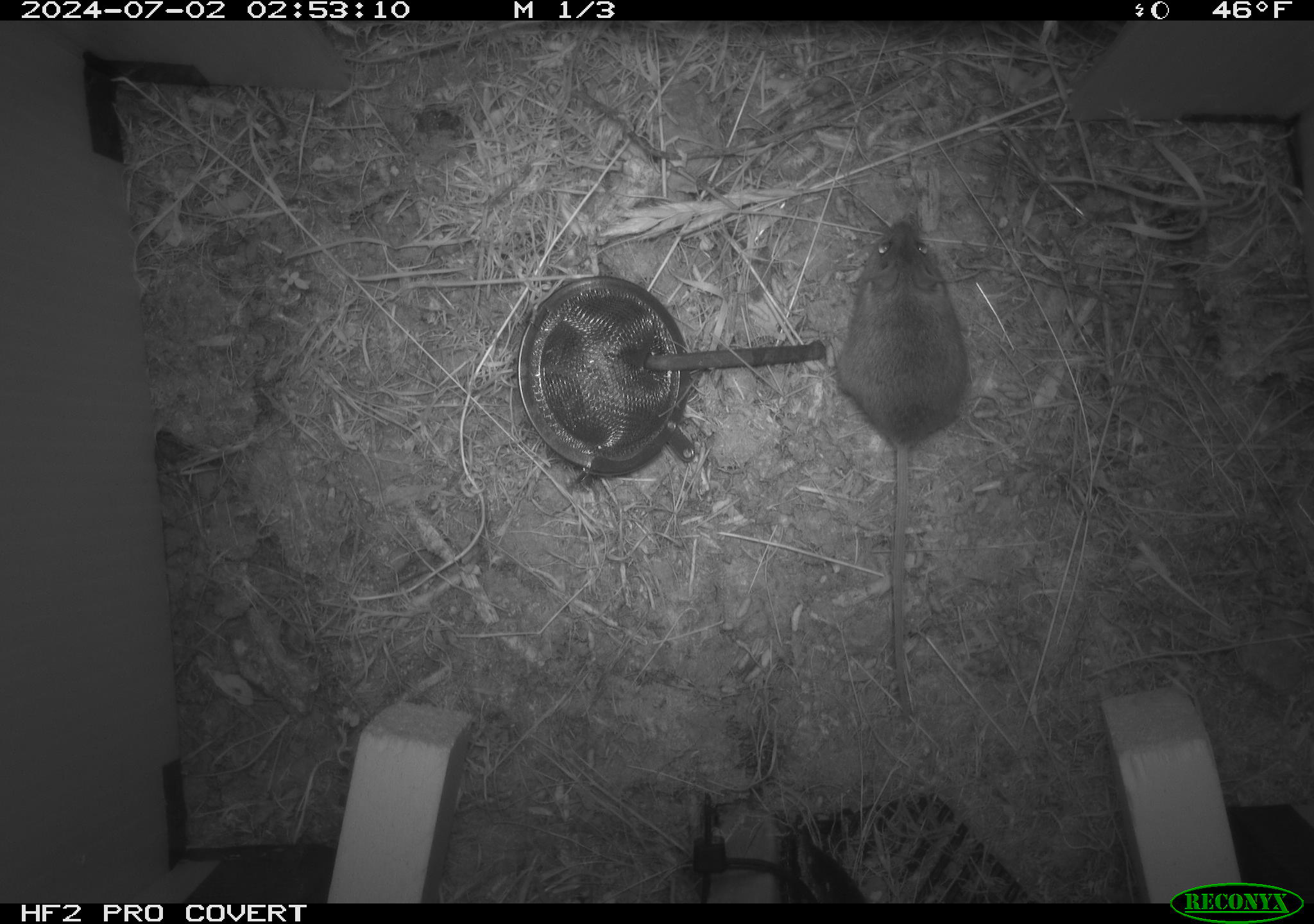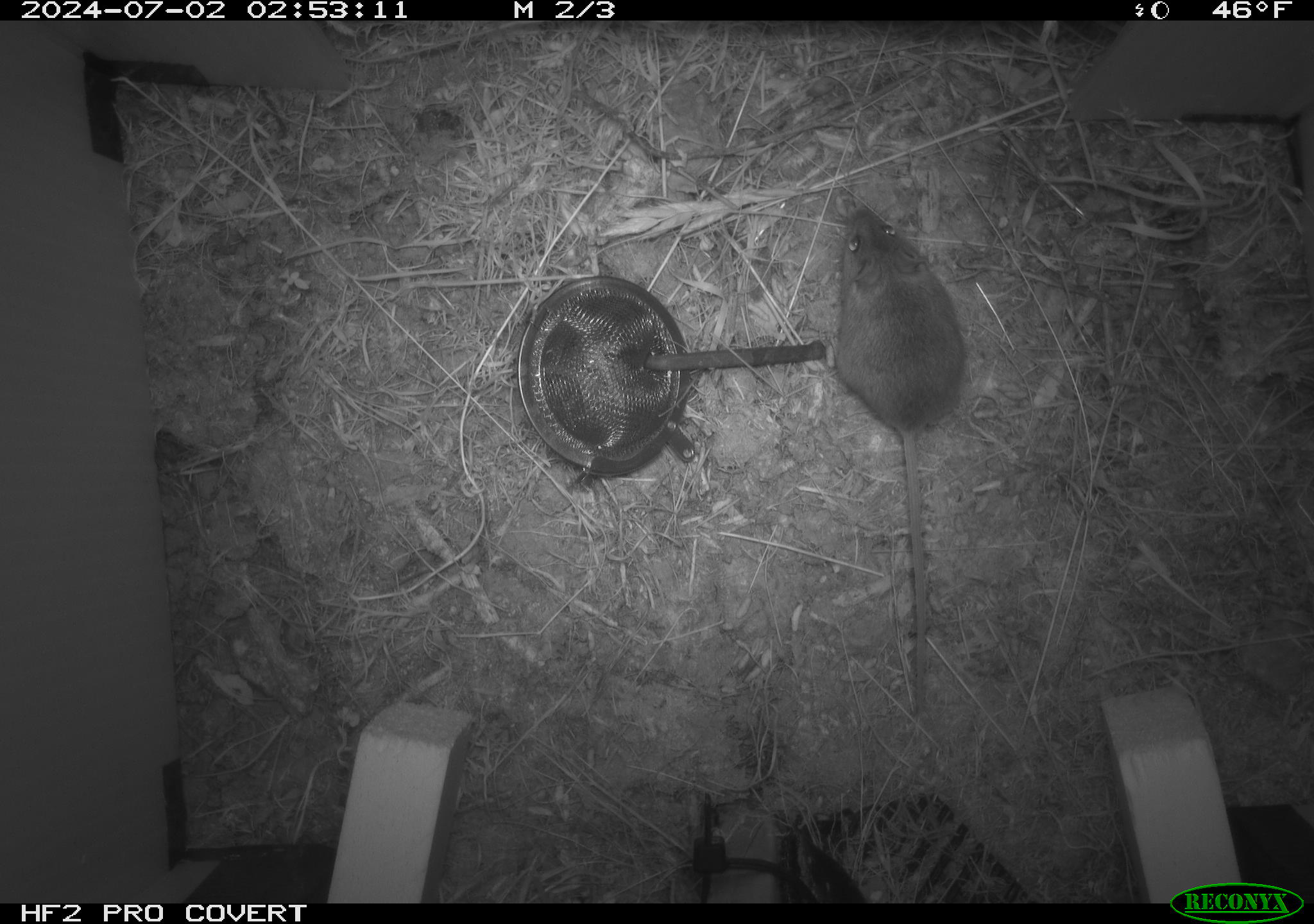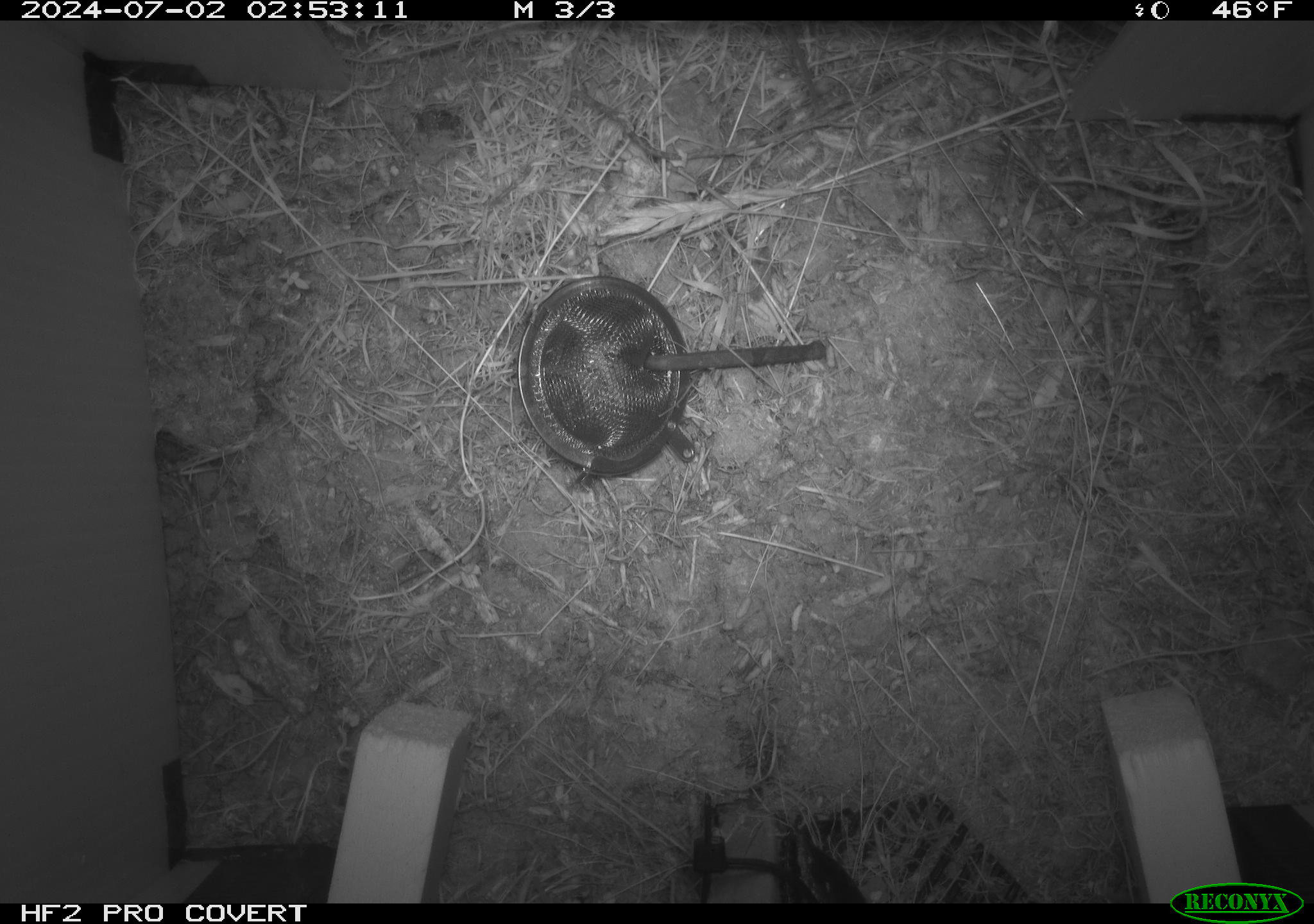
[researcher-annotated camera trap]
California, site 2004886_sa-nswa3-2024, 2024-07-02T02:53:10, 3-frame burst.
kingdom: Animalia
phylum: Chordata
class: Mammalia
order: Rodentia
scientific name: Rodentia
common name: rodent